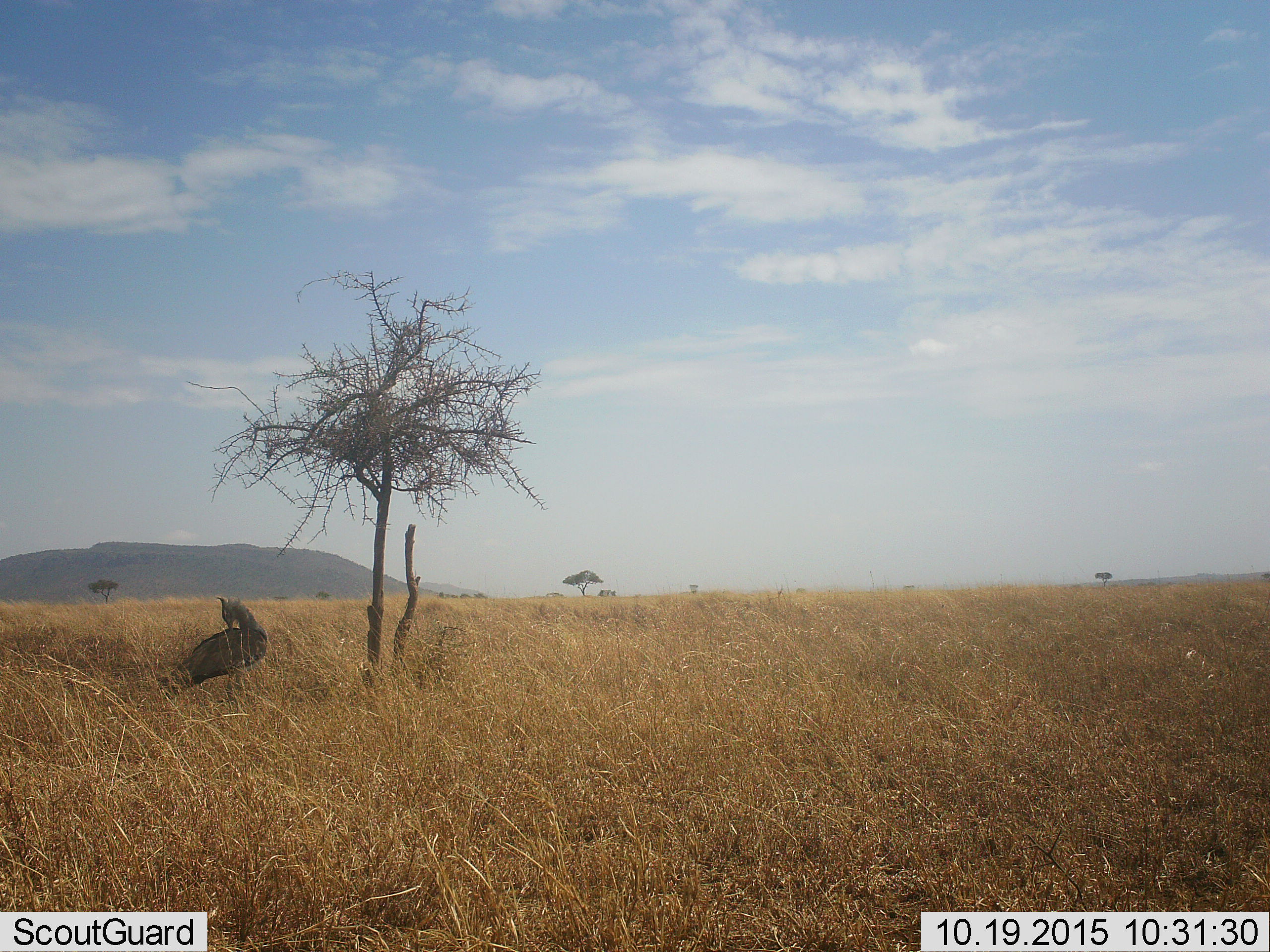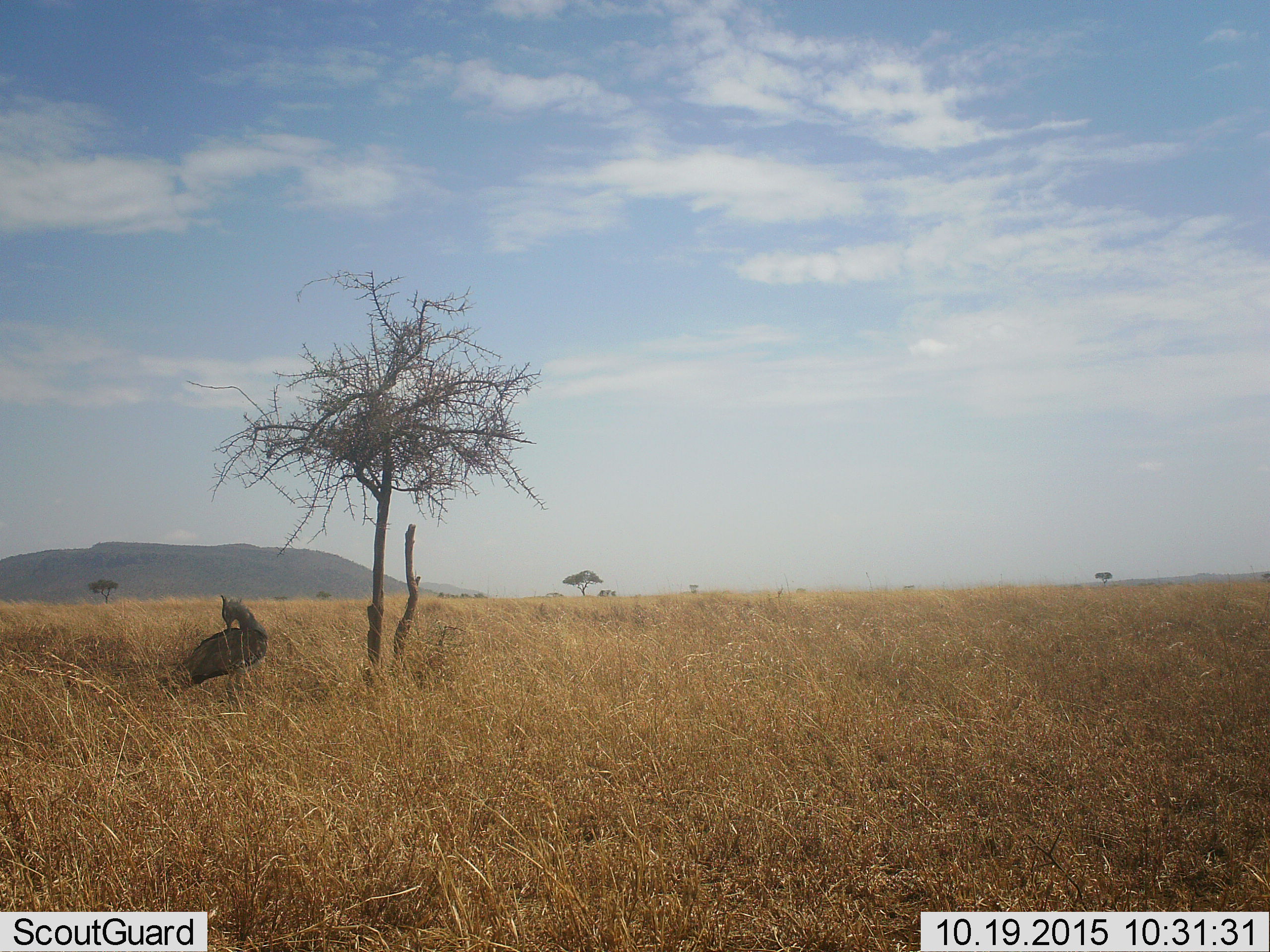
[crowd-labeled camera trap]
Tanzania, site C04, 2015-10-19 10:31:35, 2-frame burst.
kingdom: Animalia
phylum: Chordata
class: Aves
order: Otidiformes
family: Otididae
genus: Ardeotis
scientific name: Ardeotis kori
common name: kori bustard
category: koribustard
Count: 1.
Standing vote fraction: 88%.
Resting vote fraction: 25%.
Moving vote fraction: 0%.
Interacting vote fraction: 0%.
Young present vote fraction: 0%.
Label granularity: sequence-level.